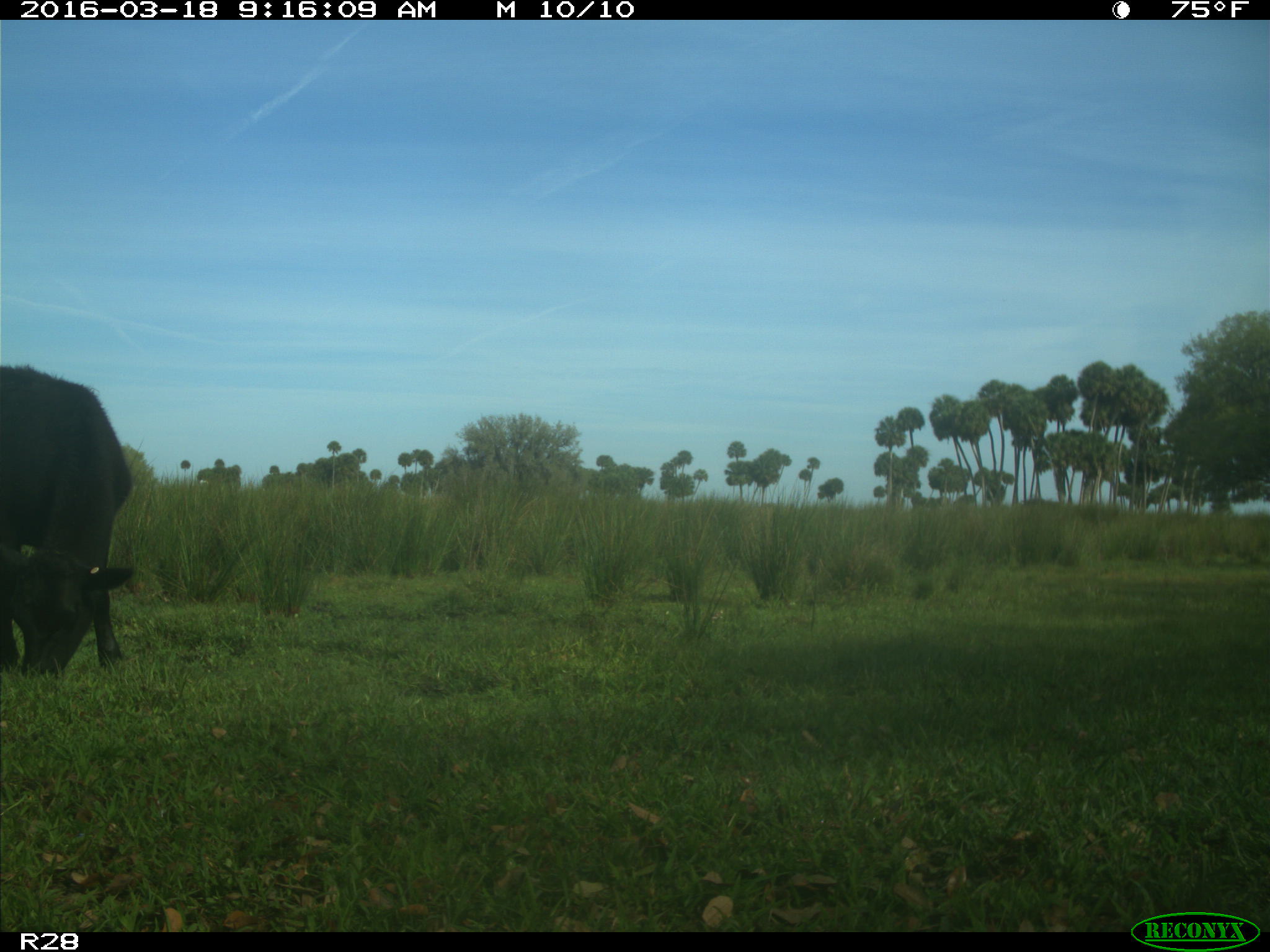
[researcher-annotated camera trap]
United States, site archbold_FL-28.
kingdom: Animalia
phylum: Chordata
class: Mammalia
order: Artiodactyla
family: Bovidae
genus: Bos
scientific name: Bos taurus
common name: domestic cow